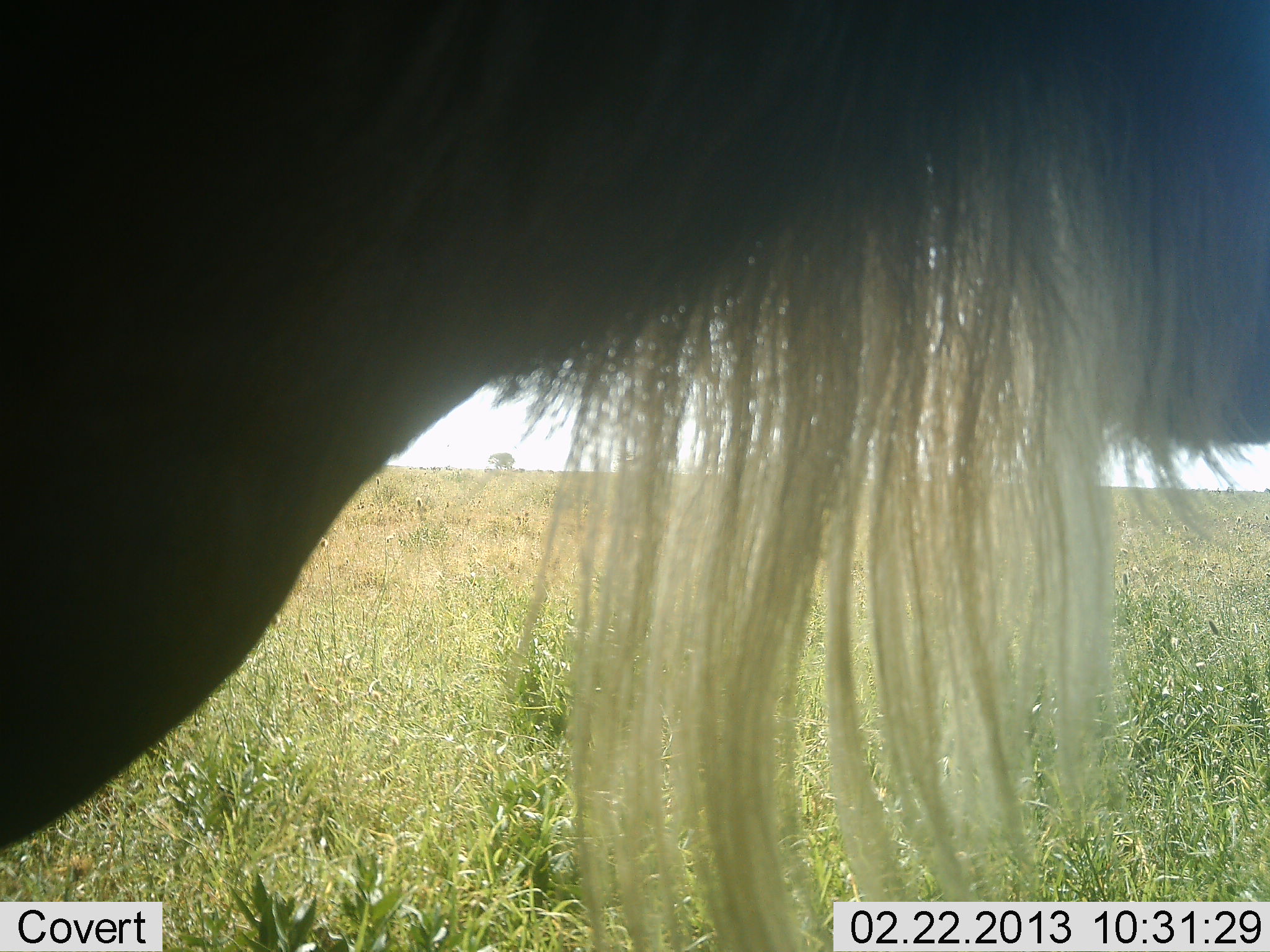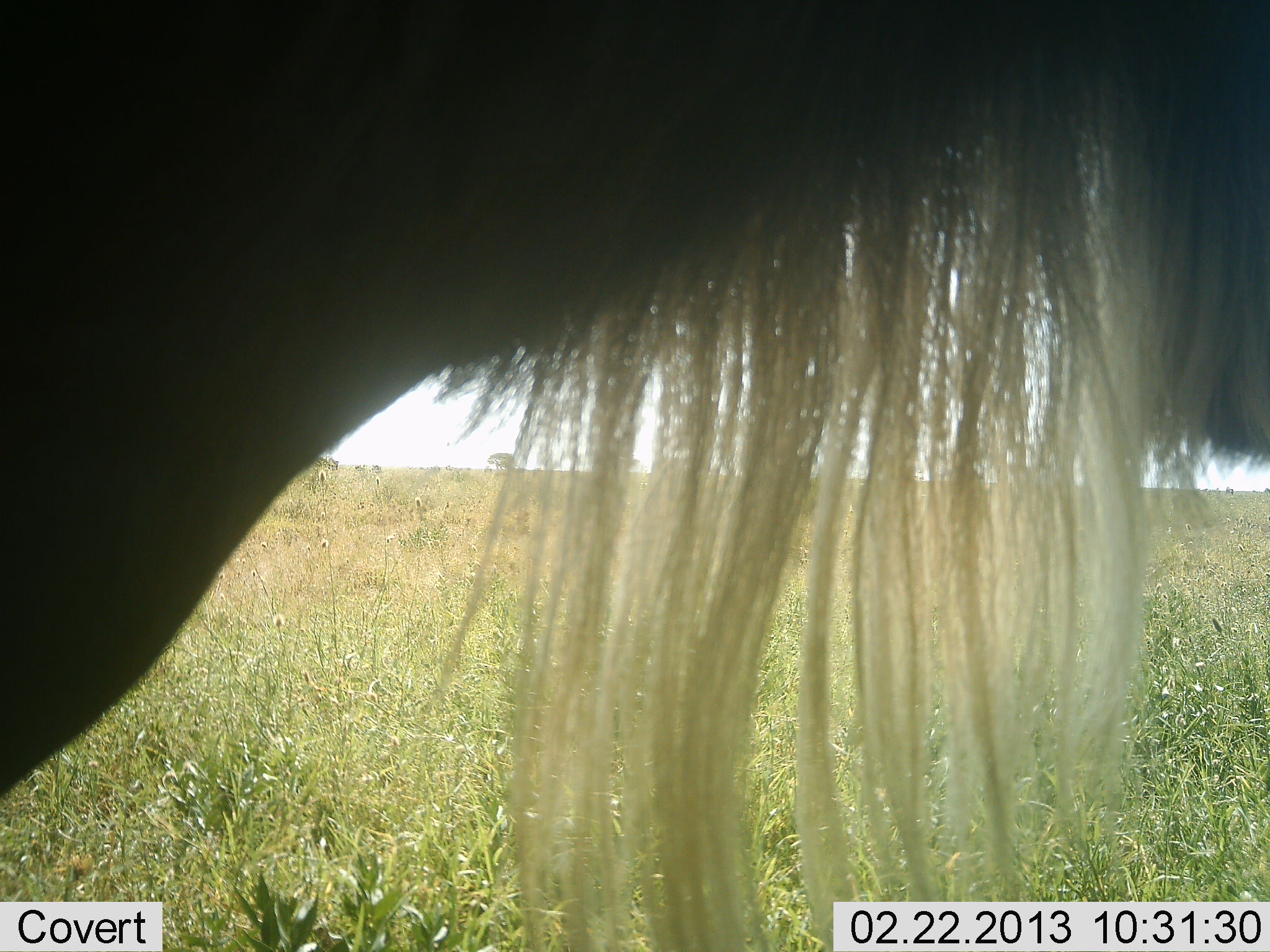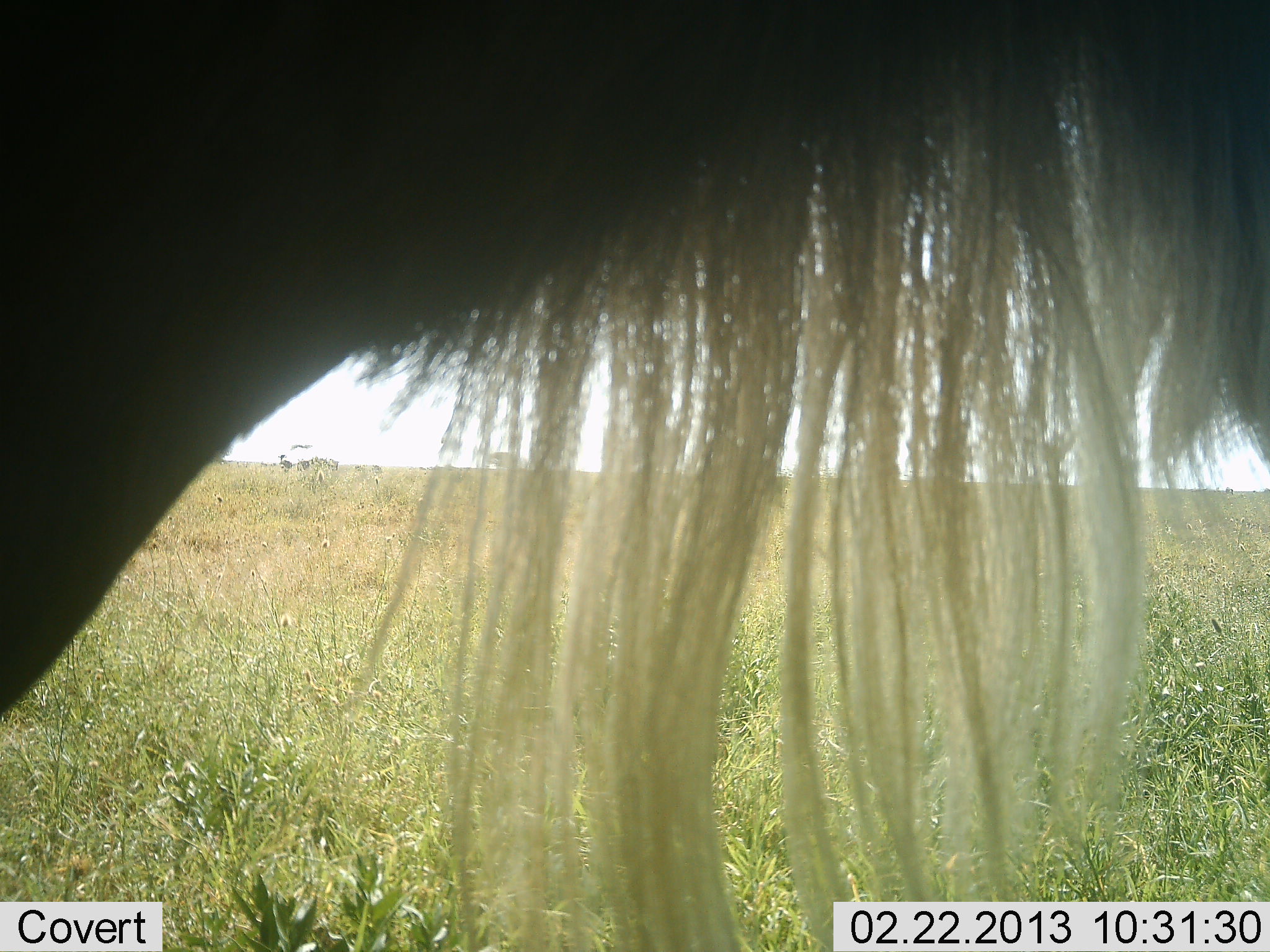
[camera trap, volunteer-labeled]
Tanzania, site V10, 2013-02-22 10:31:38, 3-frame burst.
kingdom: Animalia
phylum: Chordata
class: Mammalia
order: Artiodactyla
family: Bovidae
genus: Connochaetes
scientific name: Connochaetes taurinus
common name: blue wildebeest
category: wildebeest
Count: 1.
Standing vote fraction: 93%.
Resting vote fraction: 0%.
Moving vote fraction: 7%.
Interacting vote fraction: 0%.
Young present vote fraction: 0%.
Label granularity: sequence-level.